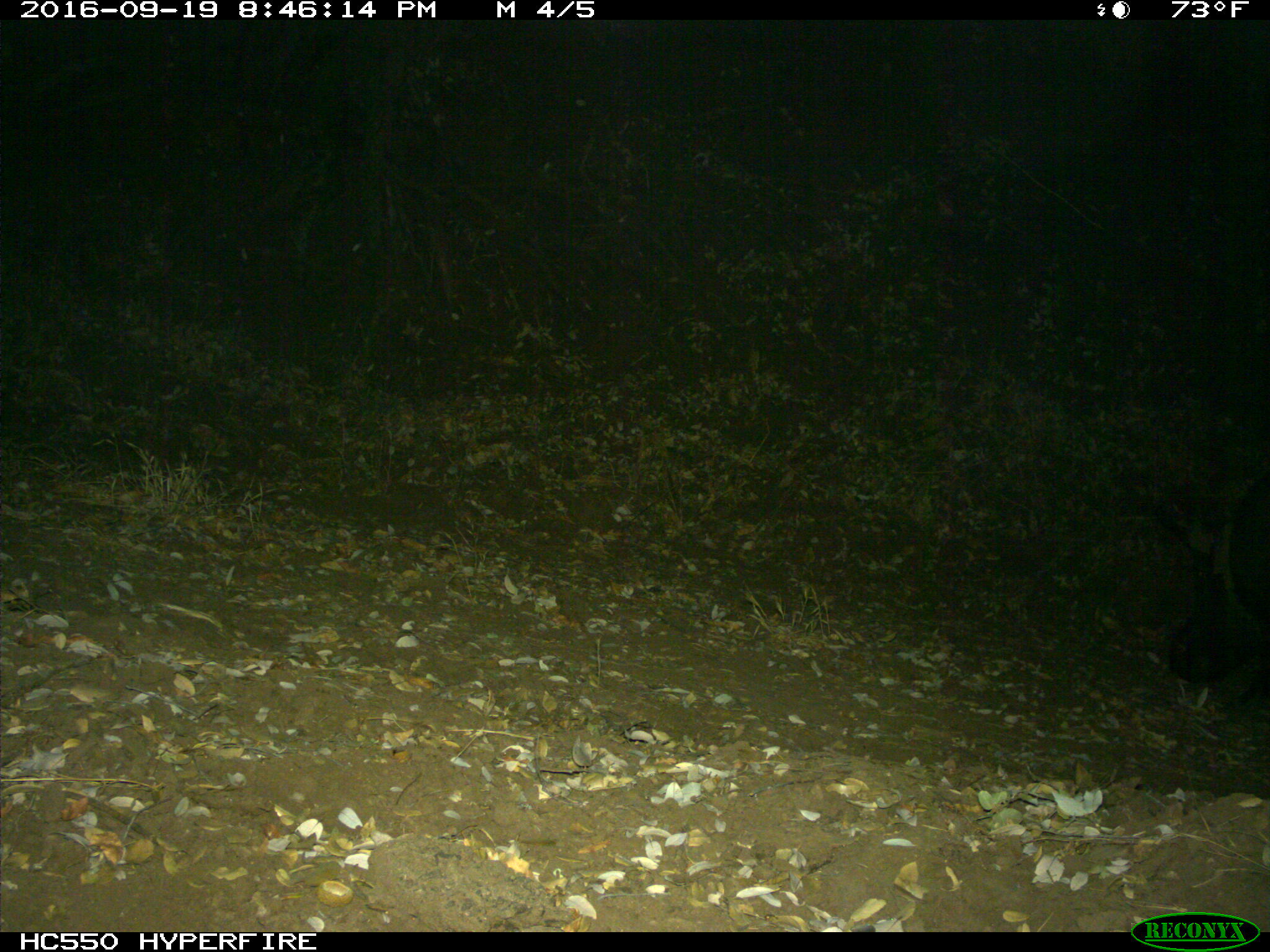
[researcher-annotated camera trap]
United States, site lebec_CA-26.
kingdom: Animalia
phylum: Chordata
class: Mammalia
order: Artiodactyla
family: Suidae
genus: Sus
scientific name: Sus scrofa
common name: wild boar